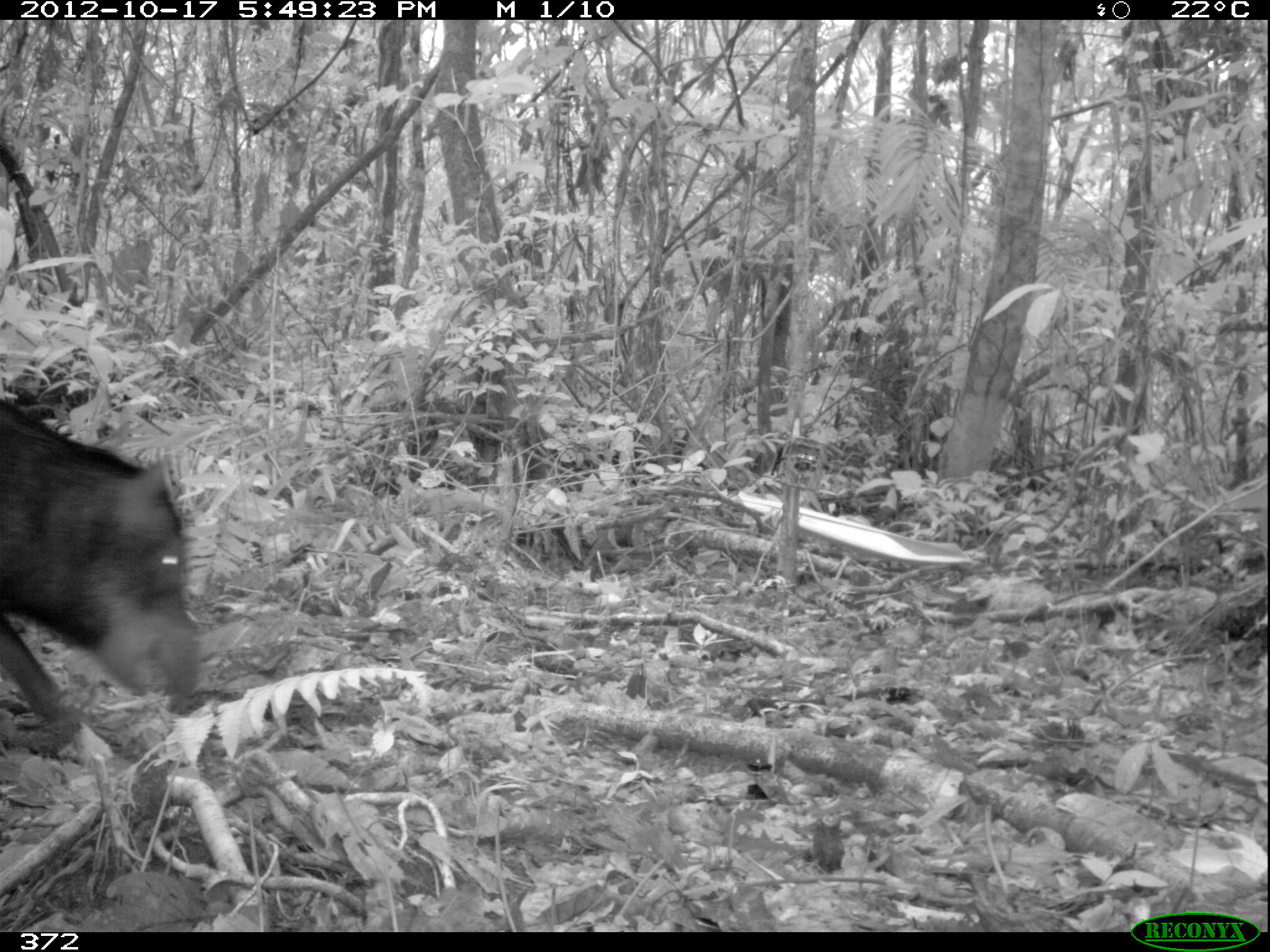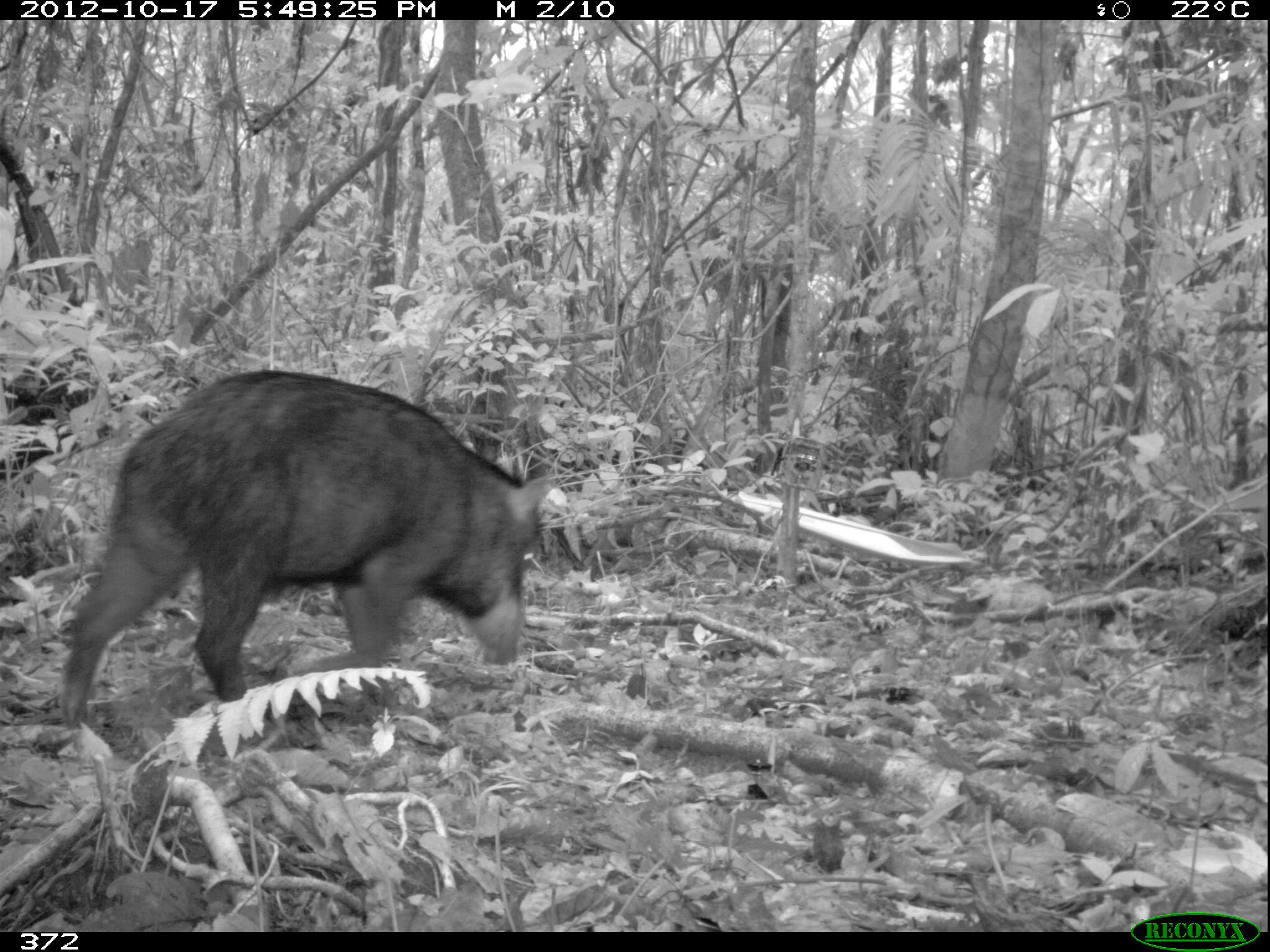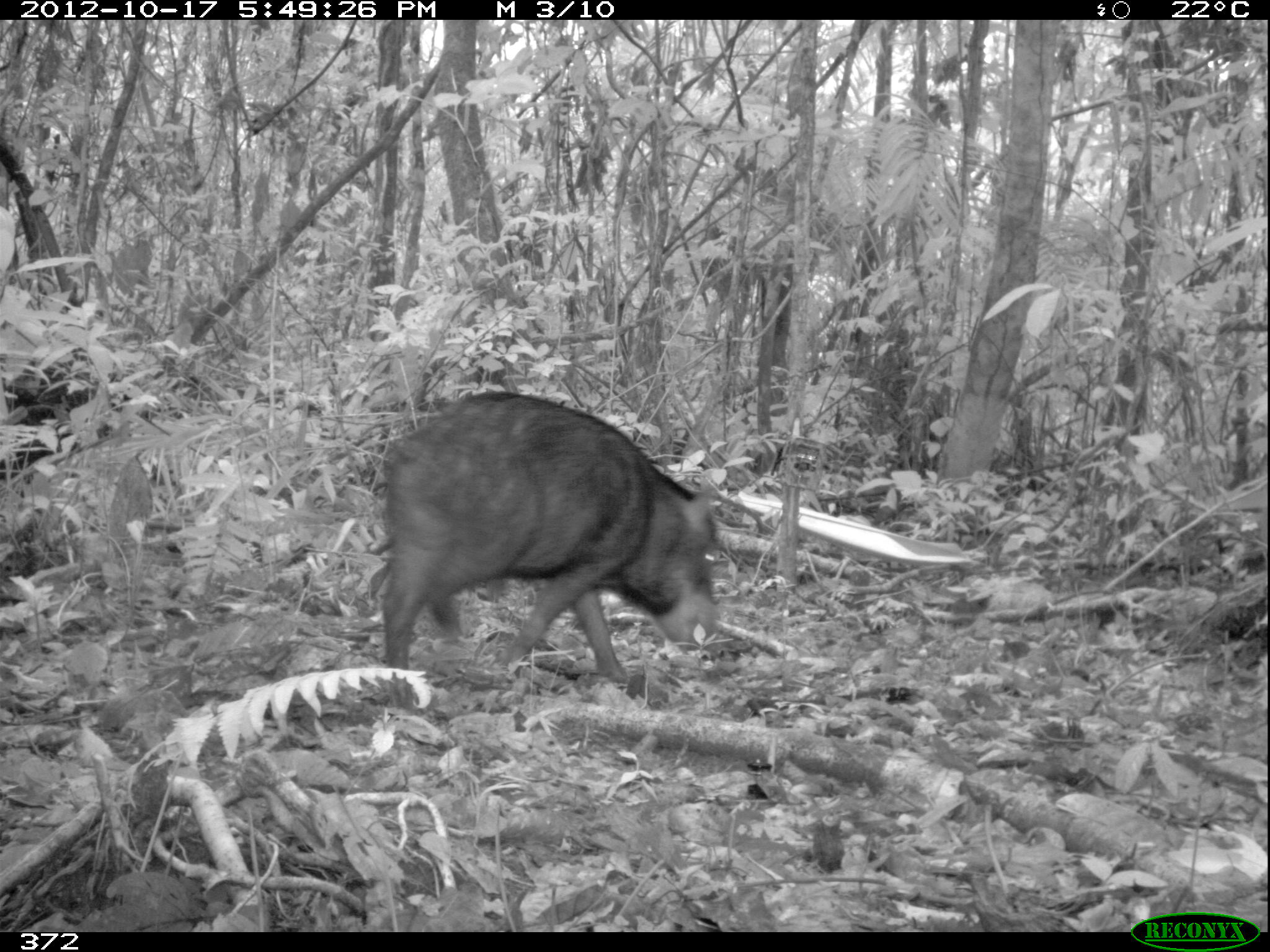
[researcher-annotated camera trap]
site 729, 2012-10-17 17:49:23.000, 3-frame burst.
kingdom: Animalia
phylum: Chordata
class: Mammalia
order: Artiodactyla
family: Tayassuidae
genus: Tayassu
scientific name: Tayassu pecari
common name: white-lipped peccary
Tayassu pecari (white-lipped peccary).